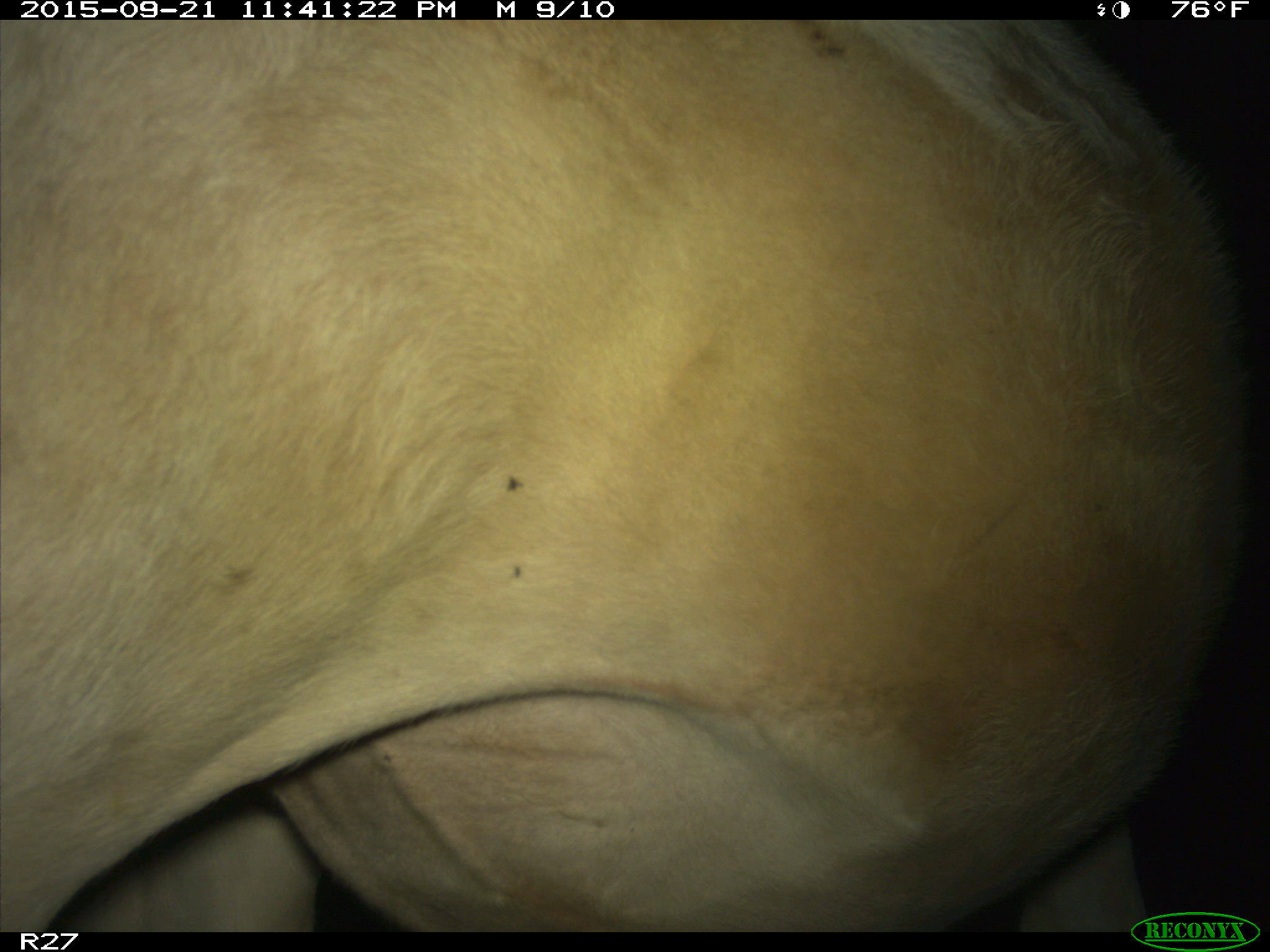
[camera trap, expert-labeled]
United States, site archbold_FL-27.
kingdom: Animalia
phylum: Chordata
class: Mammalia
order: Artiodactyla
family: Bovidae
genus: Bos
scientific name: Bos taurus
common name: domestic cow